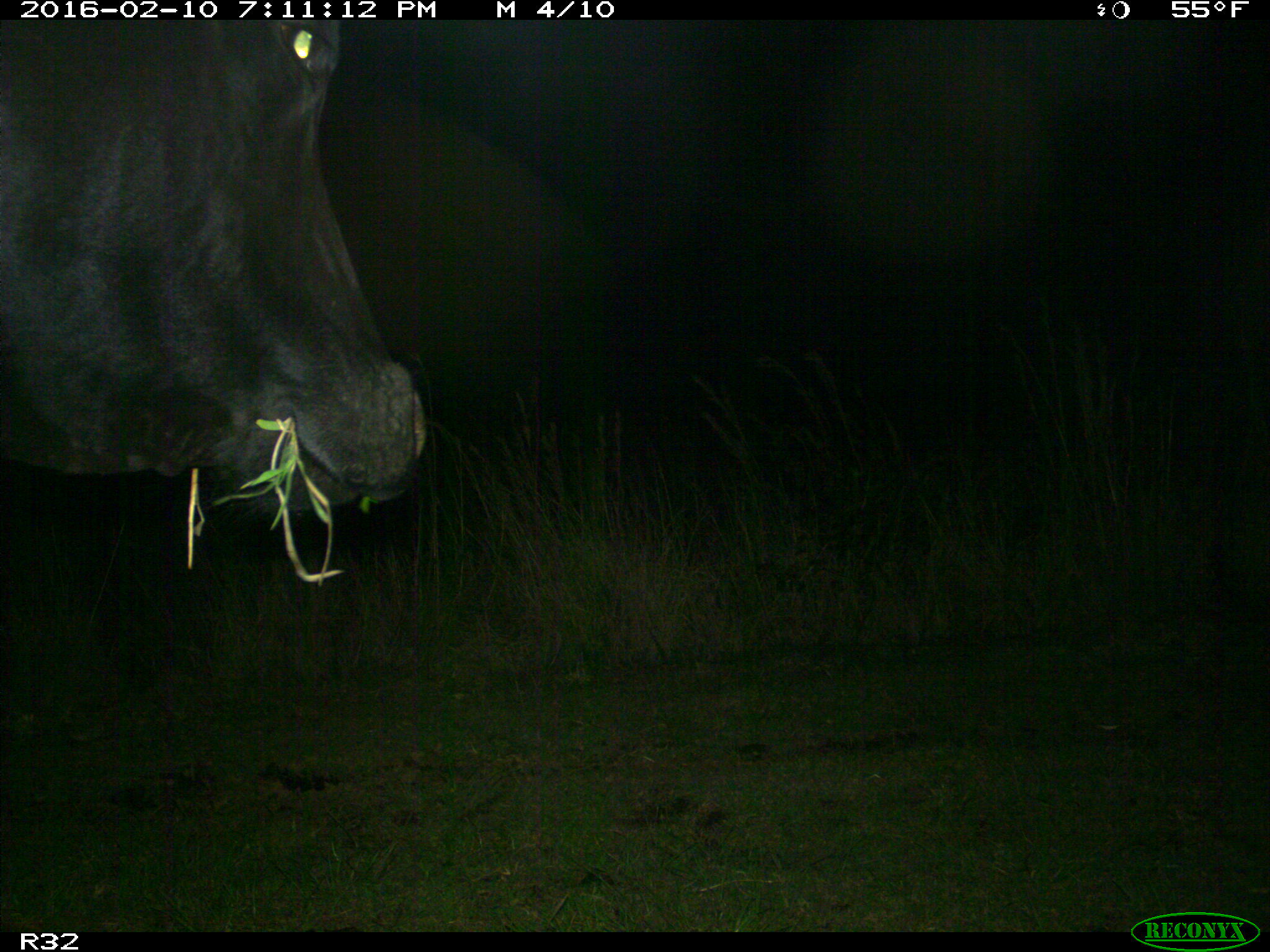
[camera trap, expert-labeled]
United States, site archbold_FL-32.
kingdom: Animalia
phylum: Chordata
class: Mammalia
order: Artiodactyla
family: Bovidae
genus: Bos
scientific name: Bos taurus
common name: domestic cow